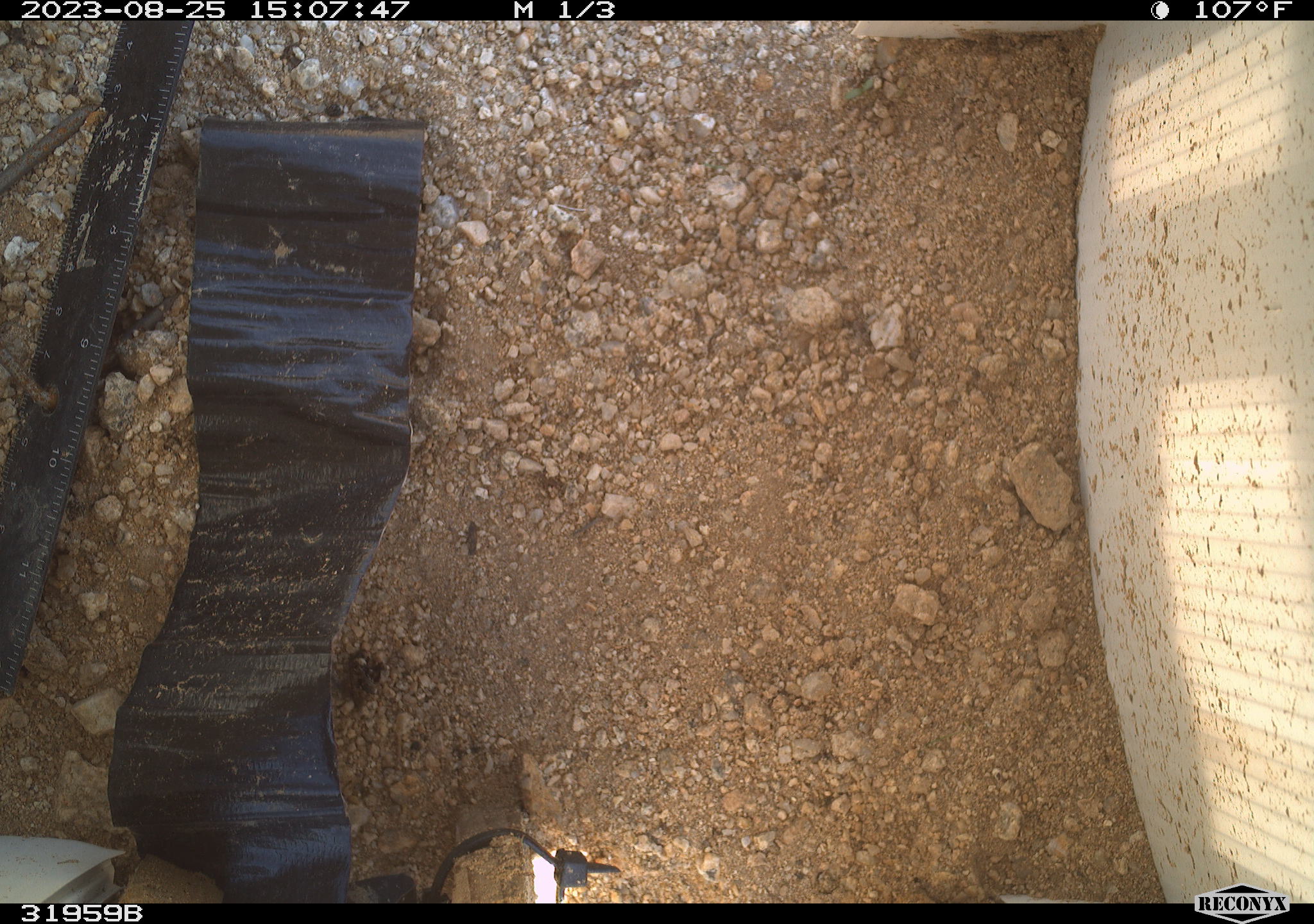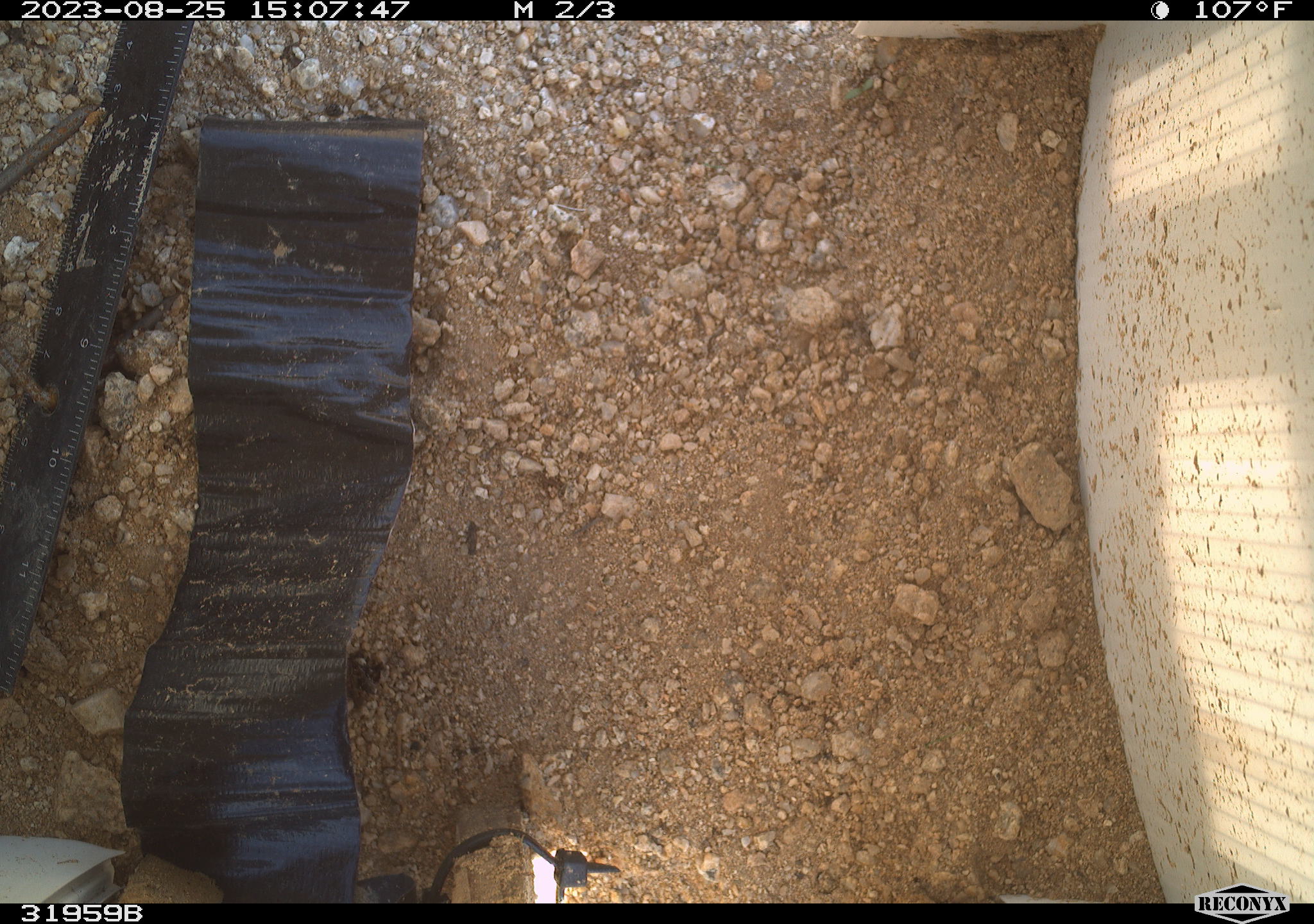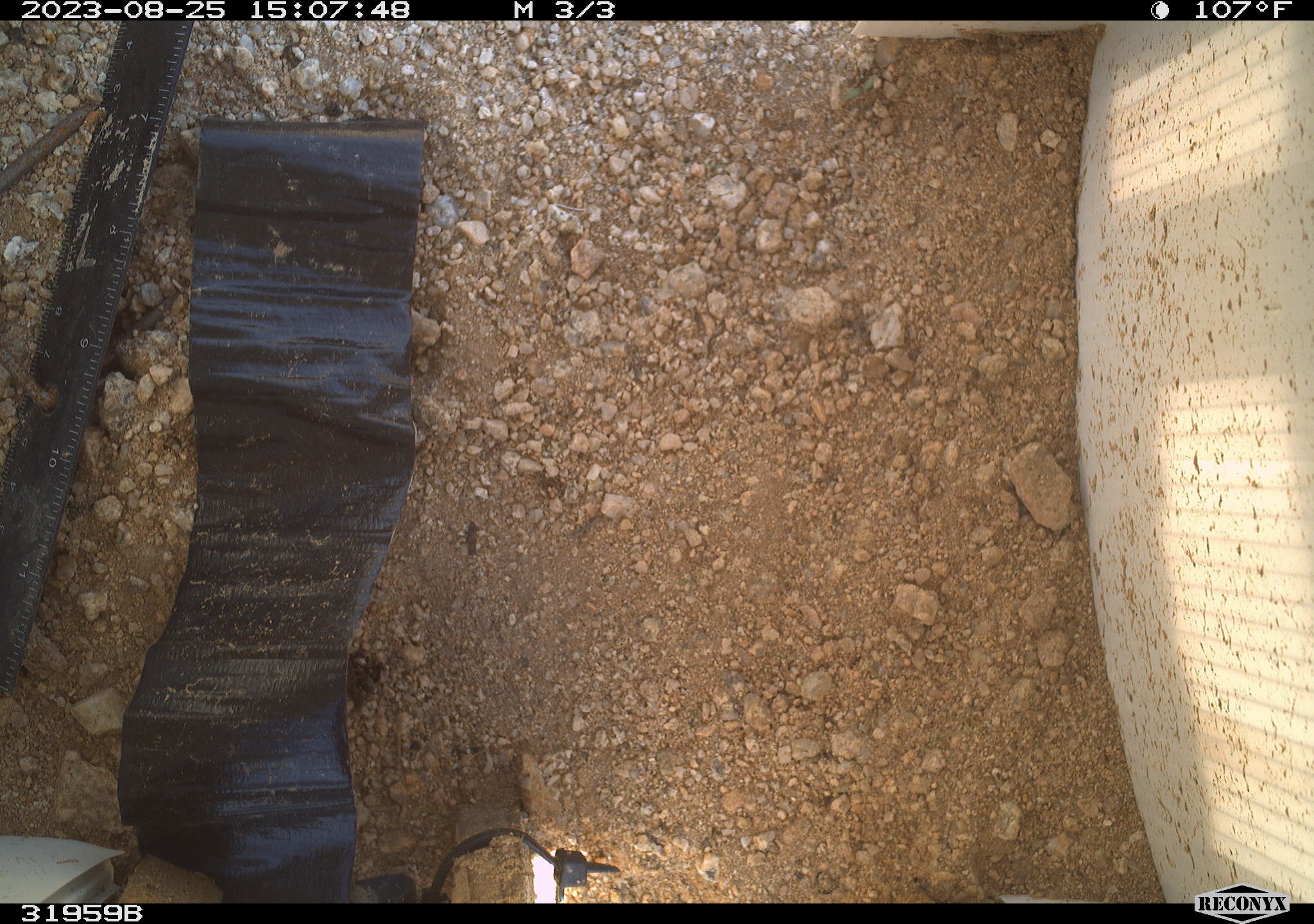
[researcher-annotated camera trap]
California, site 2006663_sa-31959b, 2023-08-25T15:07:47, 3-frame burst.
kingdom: Animalia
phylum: Arthropoda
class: Insecta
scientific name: Insecta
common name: insect